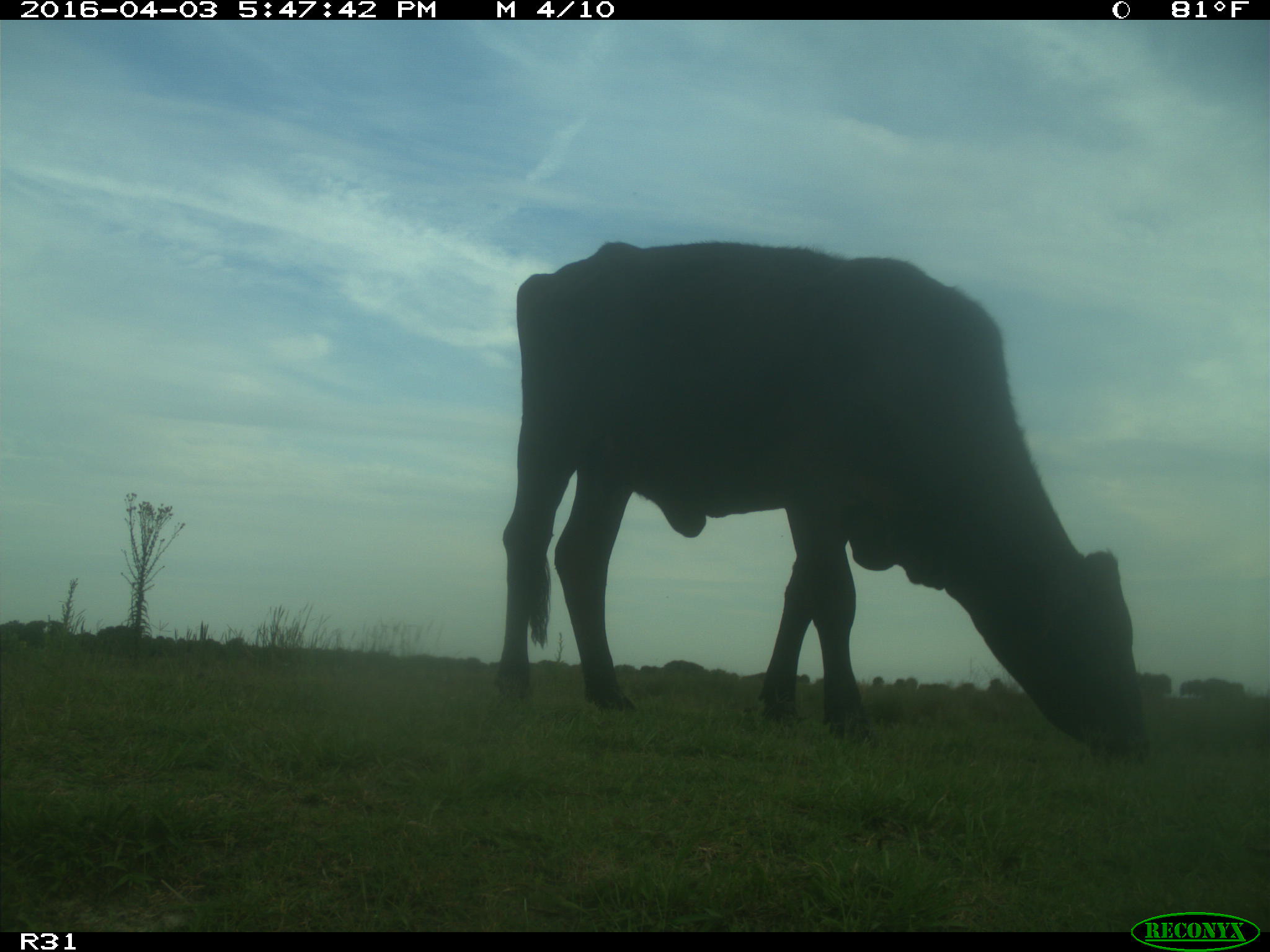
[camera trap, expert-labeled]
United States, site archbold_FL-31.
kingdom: Animalia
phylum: Chordata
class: Mammalia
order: Artiodactyla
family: Bovidae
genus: Bos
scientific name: Bos taurus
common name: domestic cow